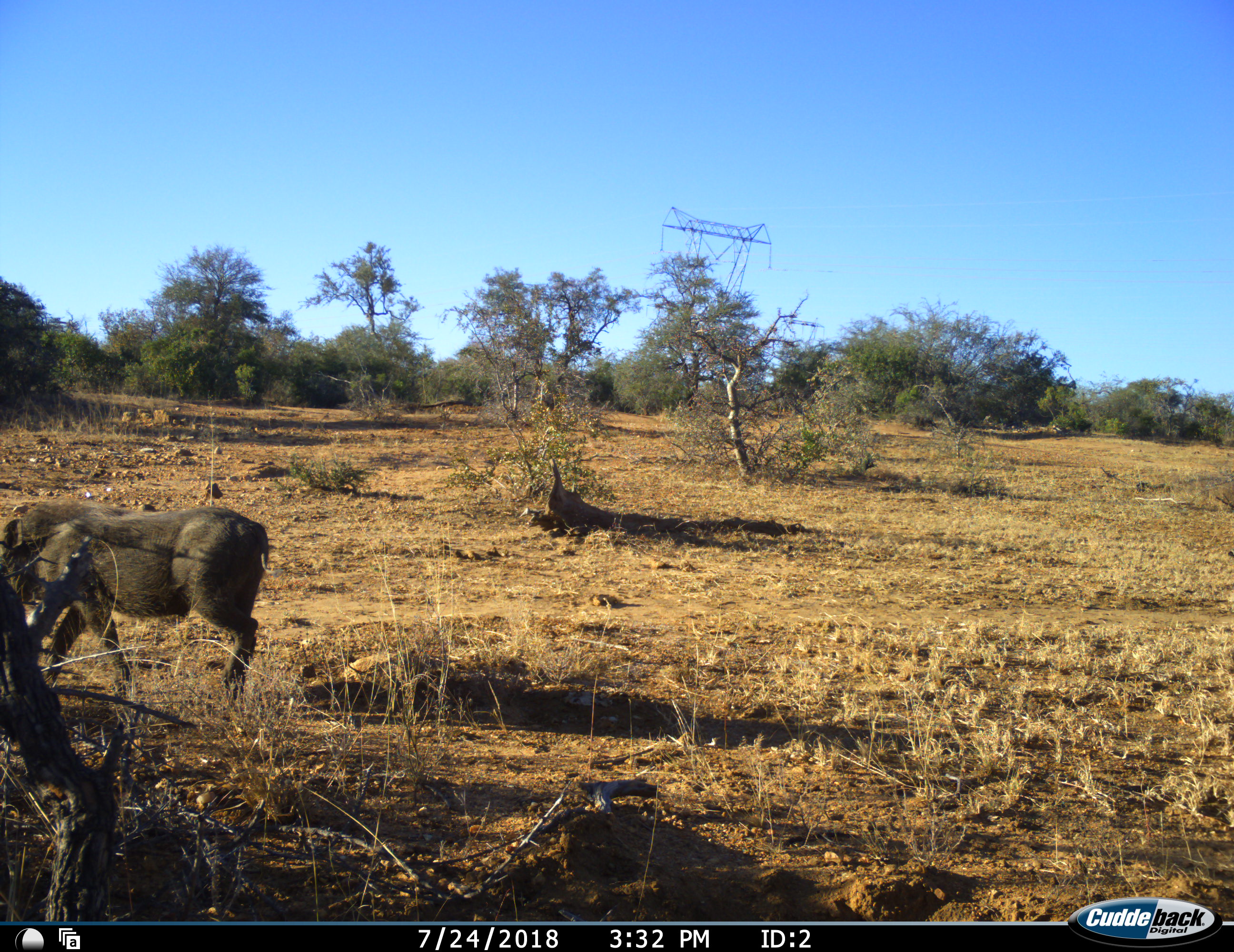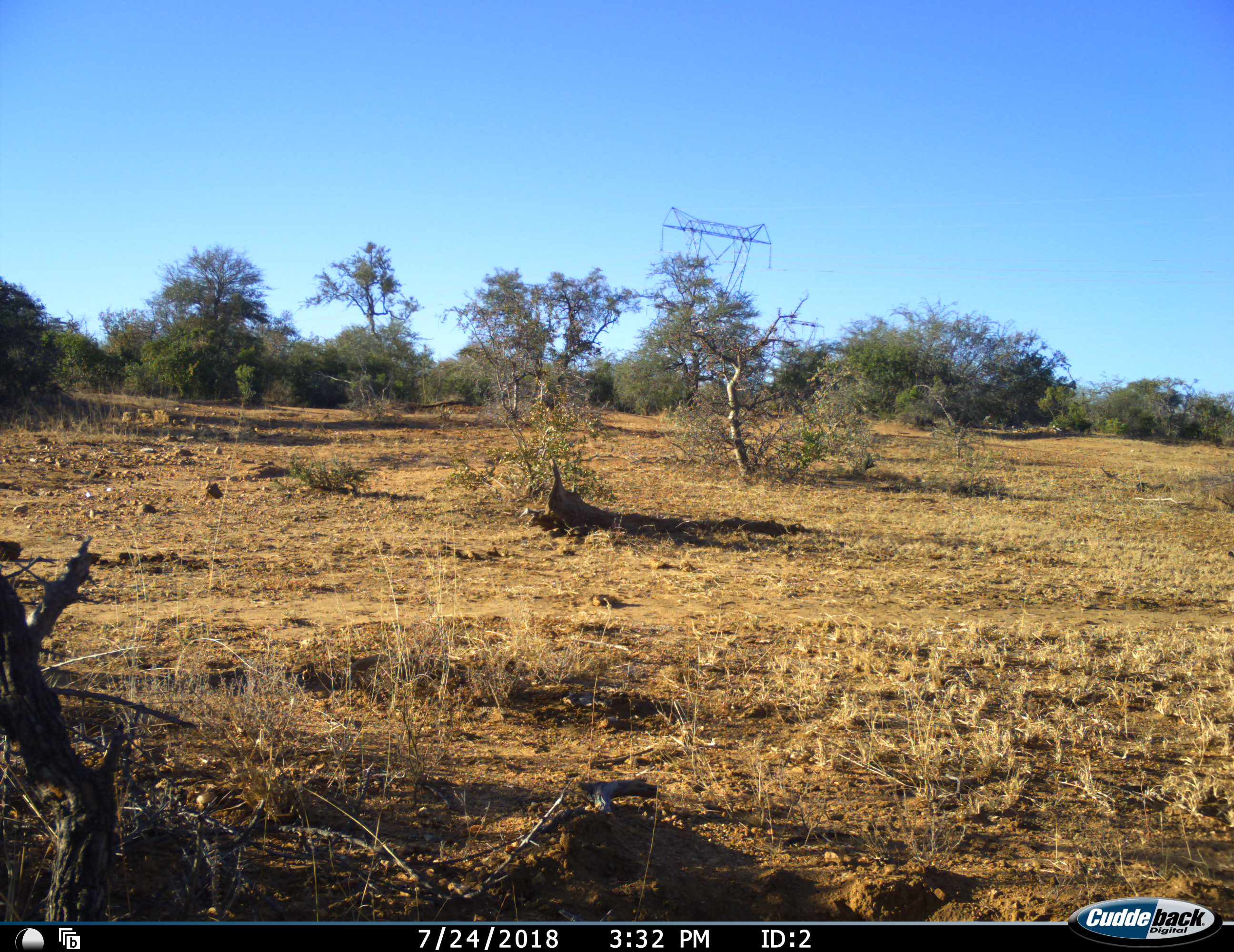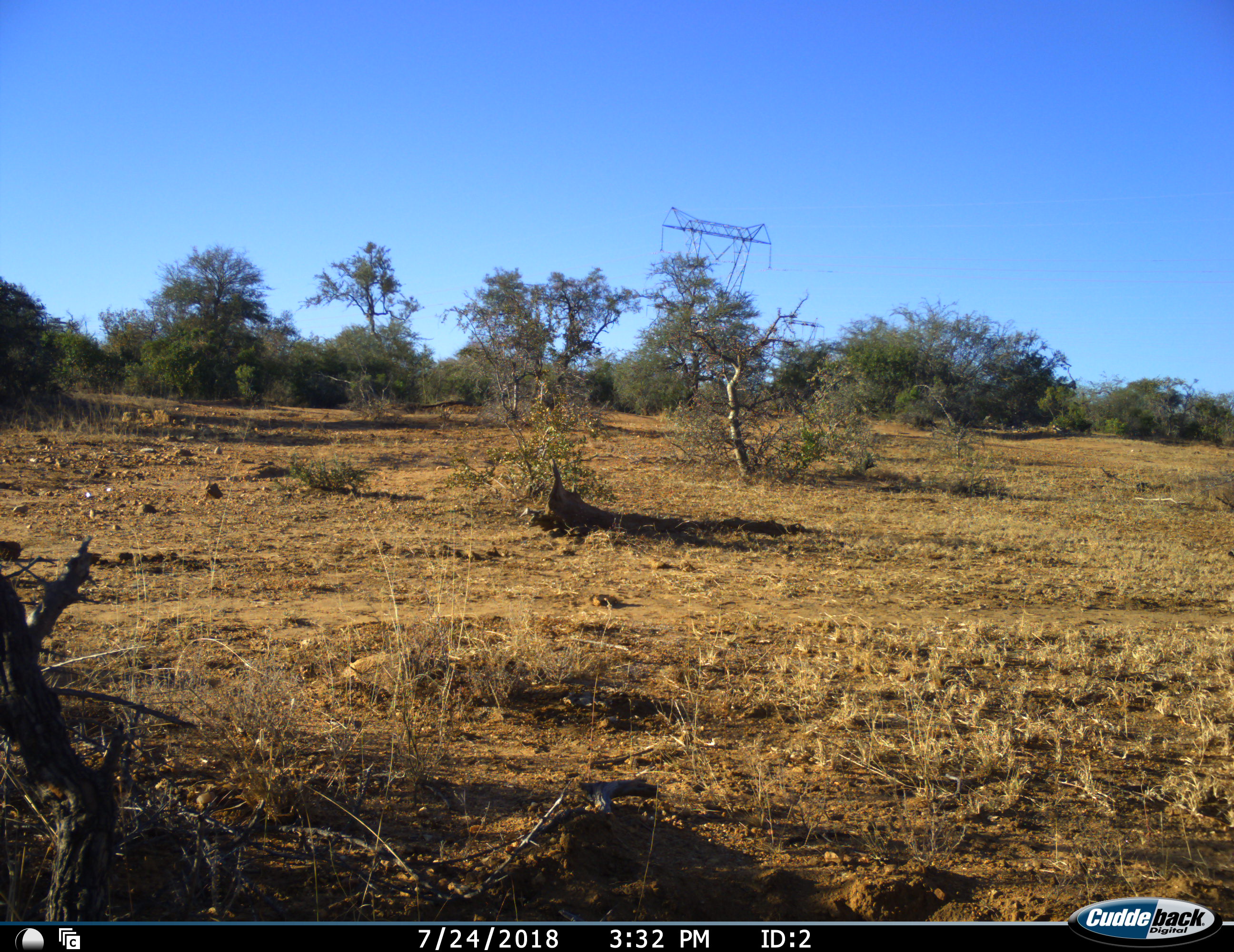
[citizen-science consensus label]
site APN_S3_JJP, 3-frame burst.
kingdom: Animalia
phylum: Chordata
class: Mammalia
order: Artiodactyla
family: Suidae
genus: Phacochoerus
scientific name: Phacochoerus africanus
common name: warthog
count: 1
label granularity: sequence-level